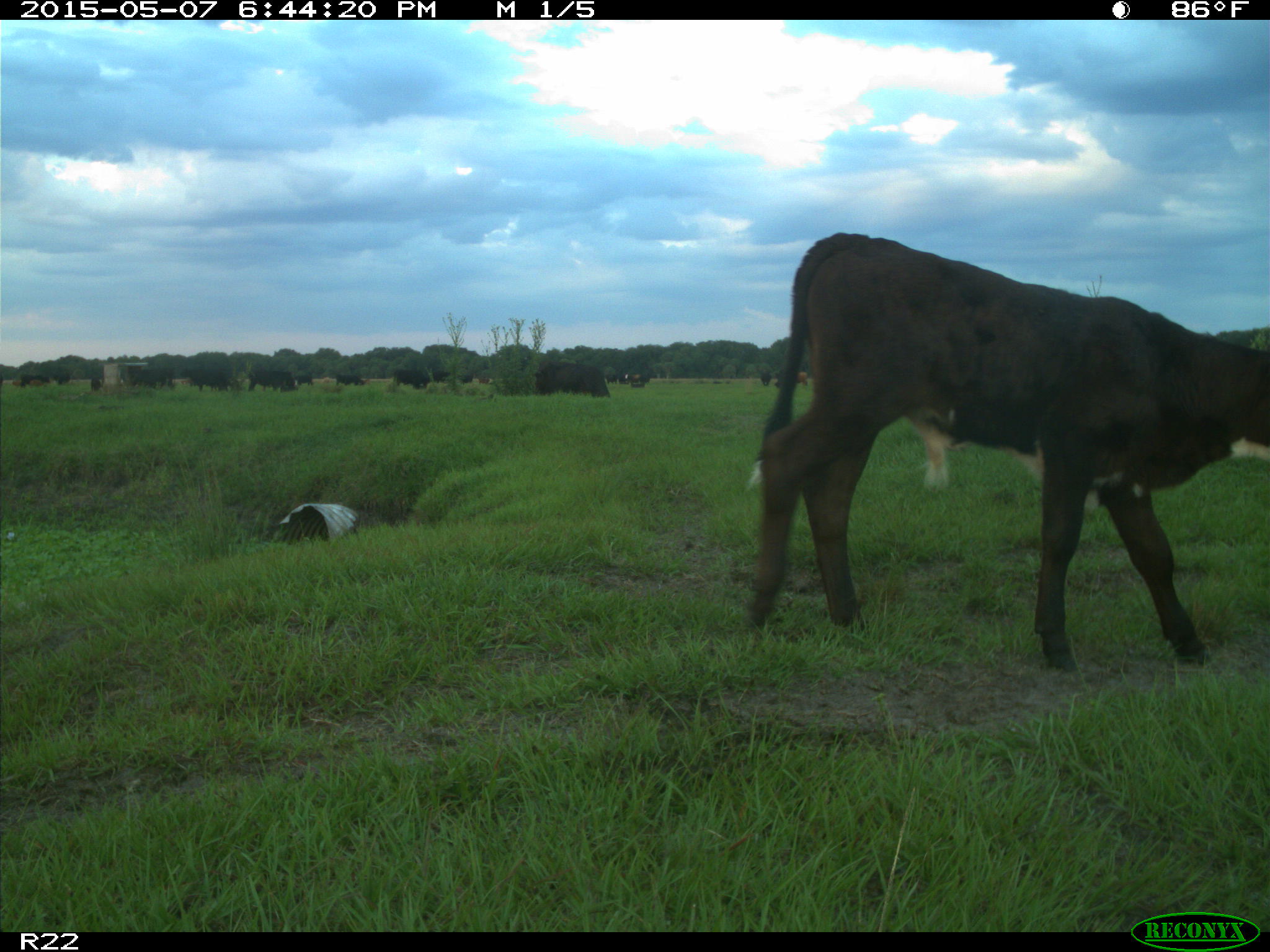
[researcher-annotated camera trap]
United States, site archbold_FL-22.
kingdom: Animalia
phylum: Chordata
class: Mammalia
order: Artiodactyla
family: Bovidae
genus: Bos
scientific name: Bos taurus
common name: domestic cow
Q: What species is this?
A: Bos taurus (domestic cow).